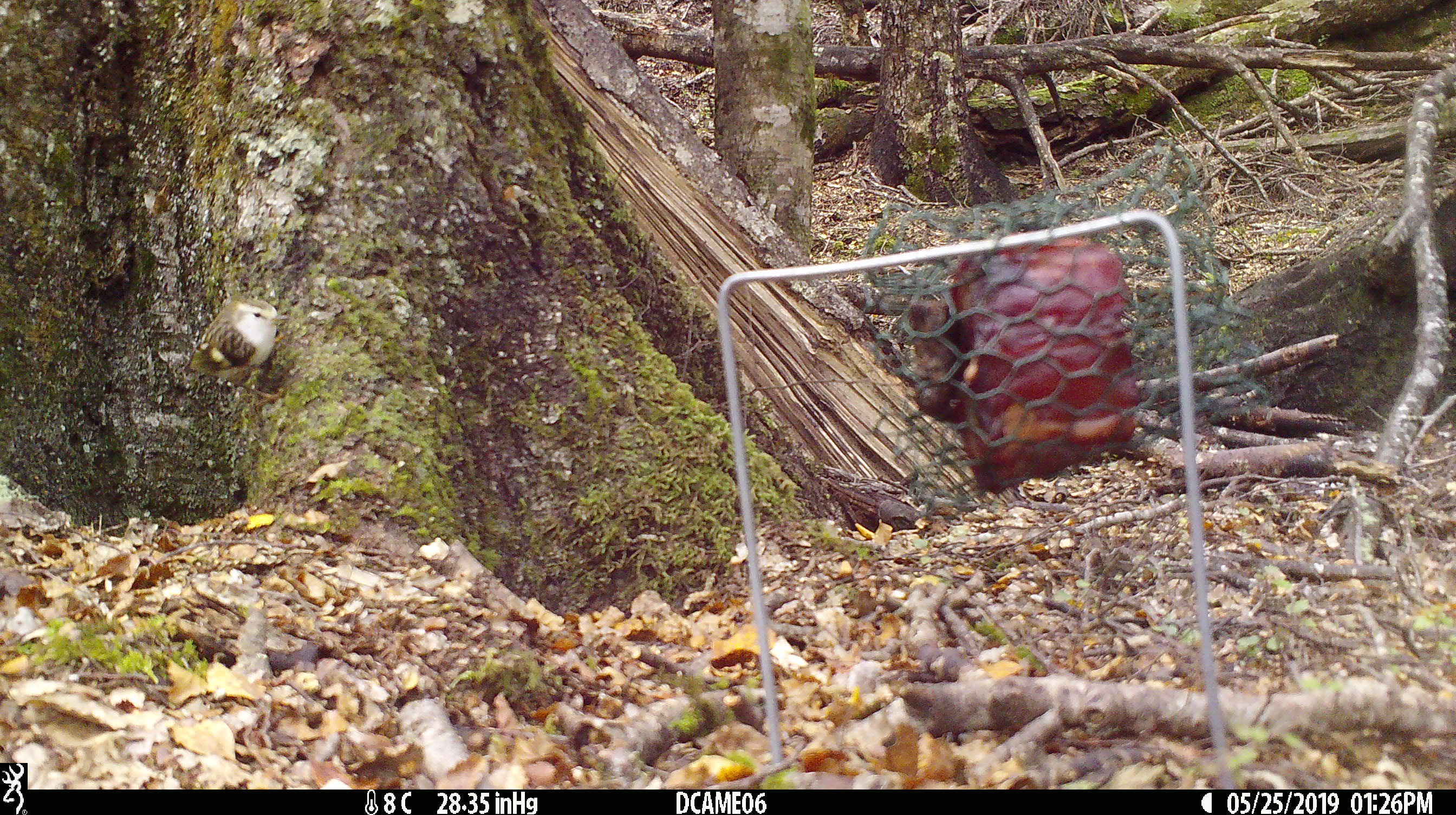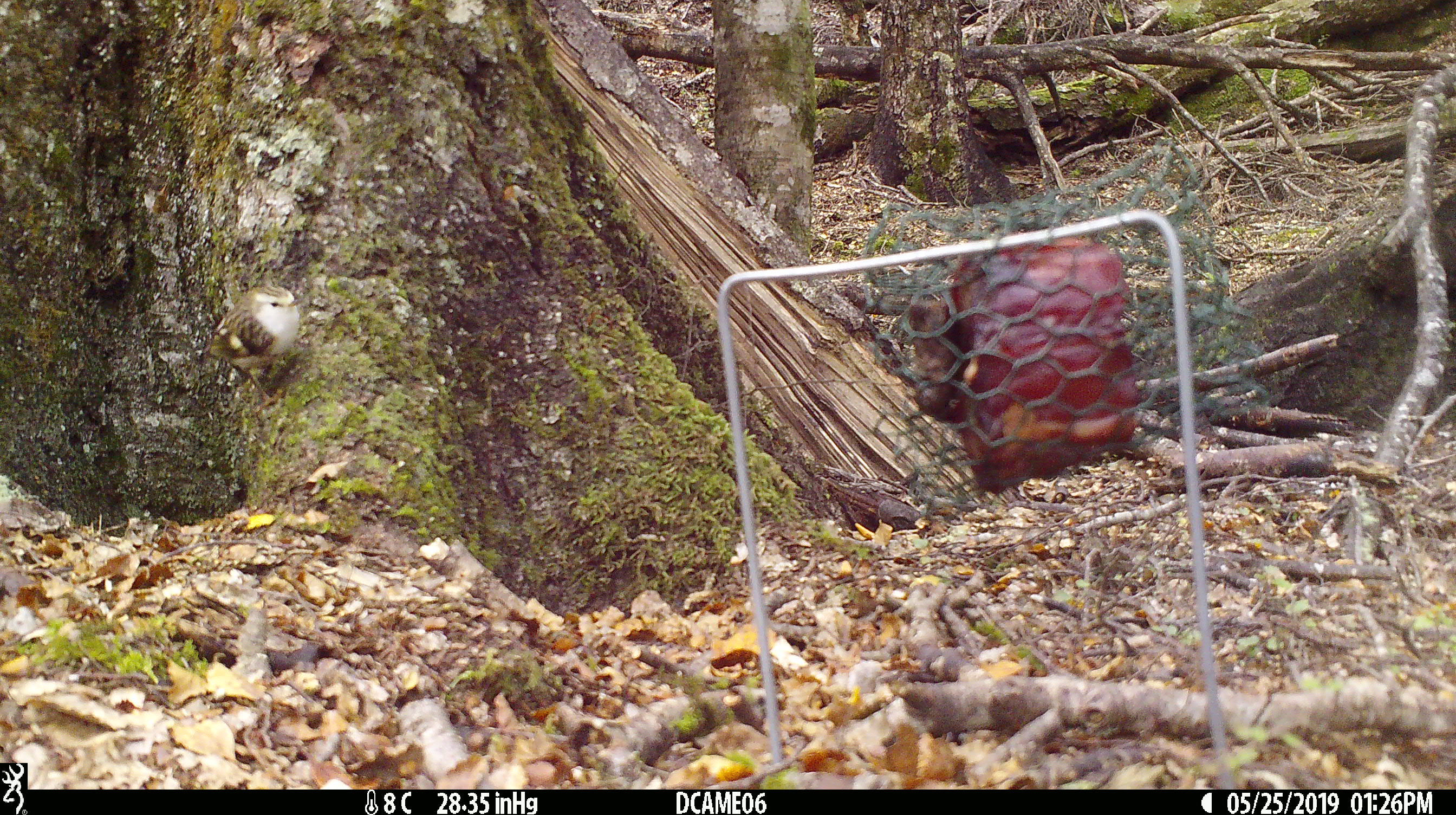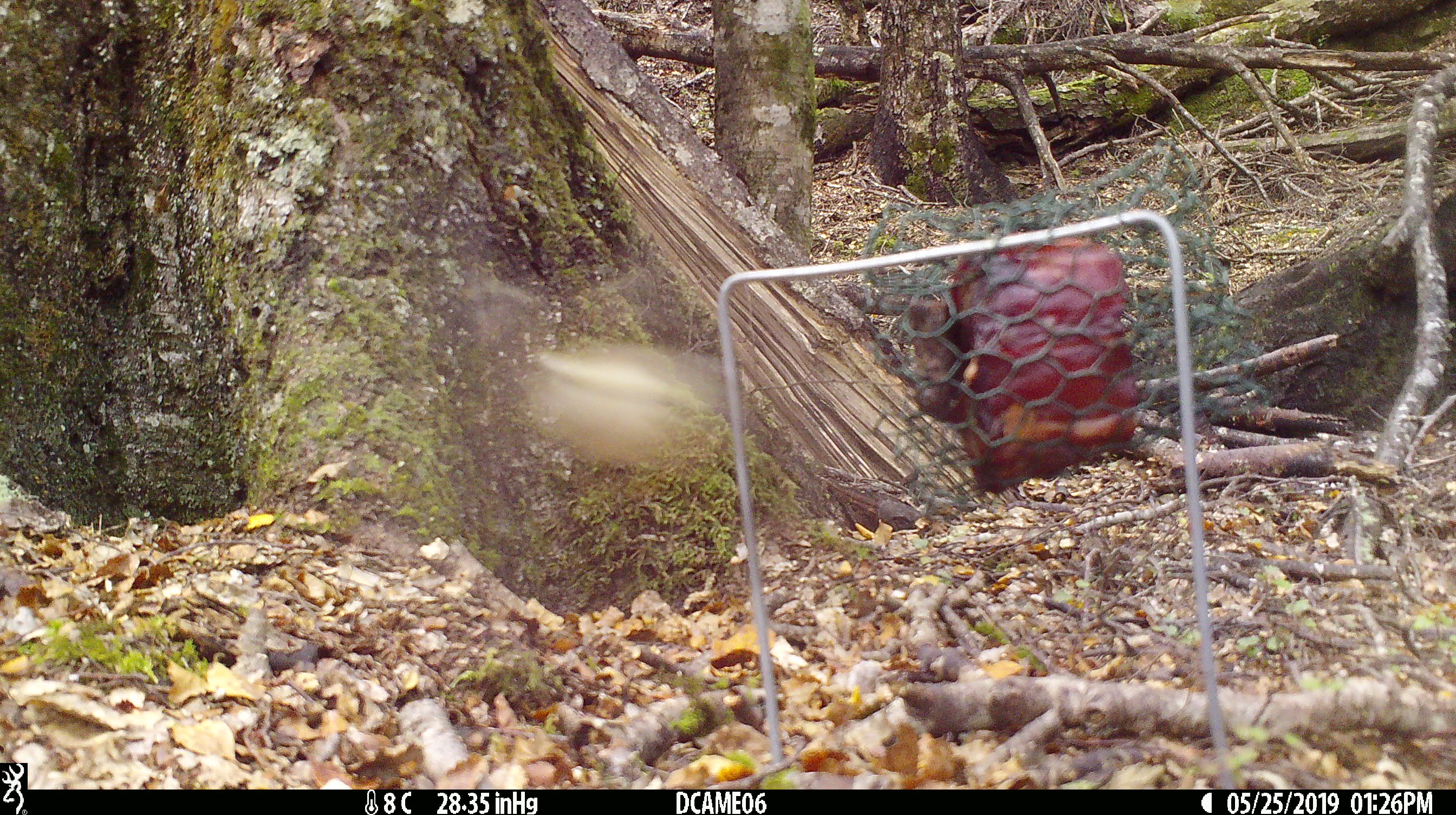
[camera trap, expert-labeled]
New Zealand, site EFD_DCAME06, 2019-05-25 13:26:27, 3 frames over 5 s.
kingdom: Animalia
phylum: Chordata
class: Aves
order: Passeriformes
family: Acanthisittidae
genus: Acanthisitta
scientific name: Acanthisitta chloris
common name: rifleman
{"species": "rifleman (Acanthisitta chloris)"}